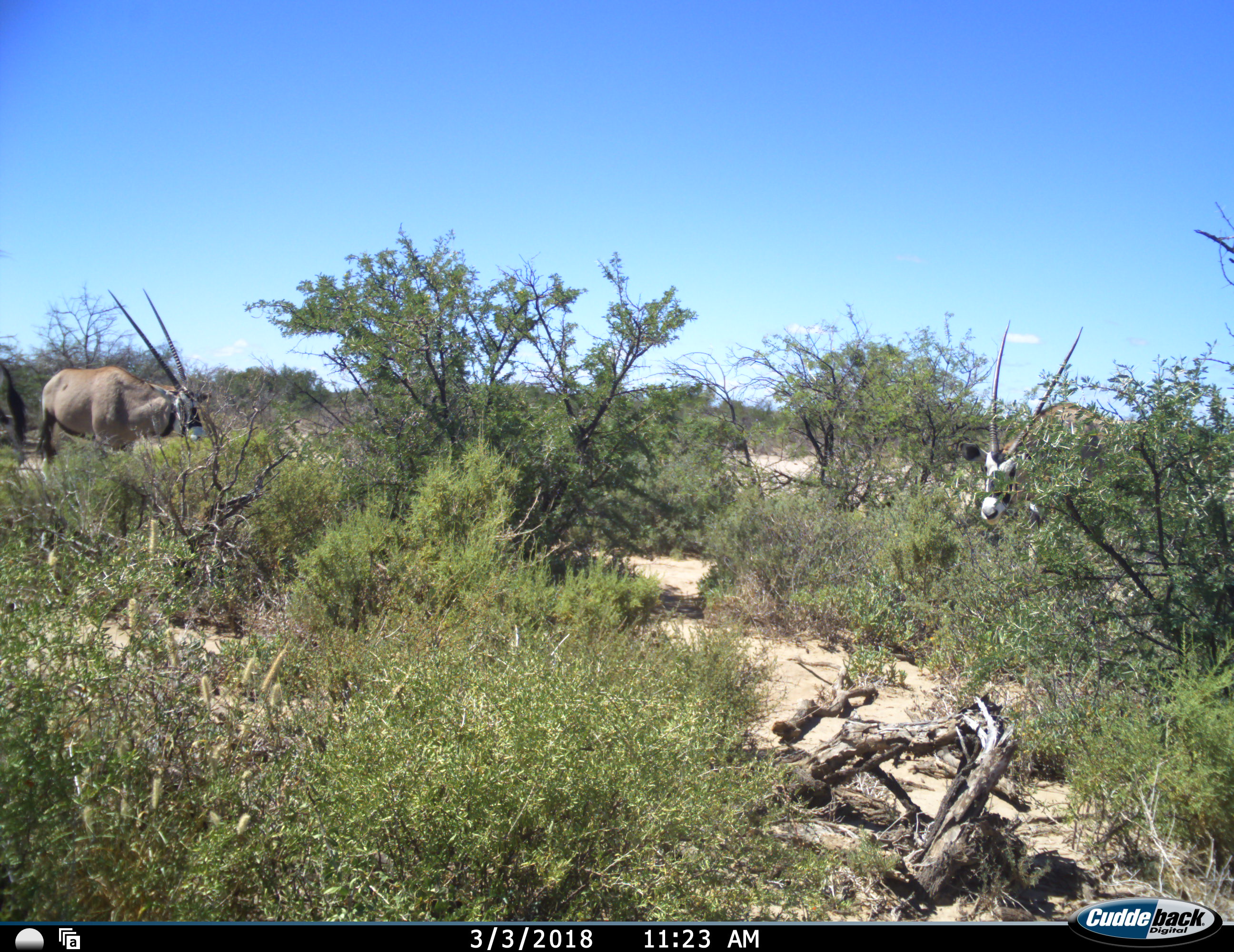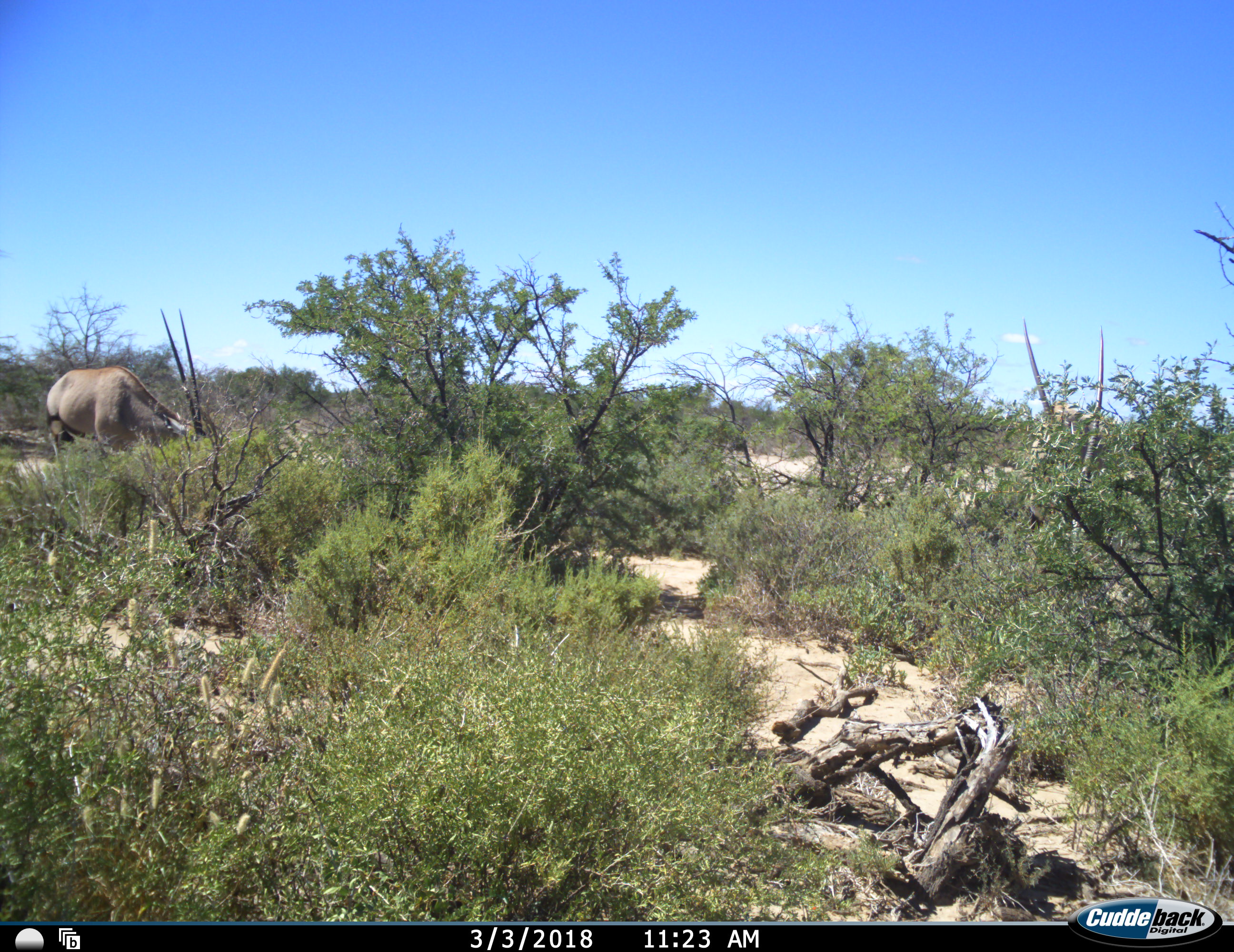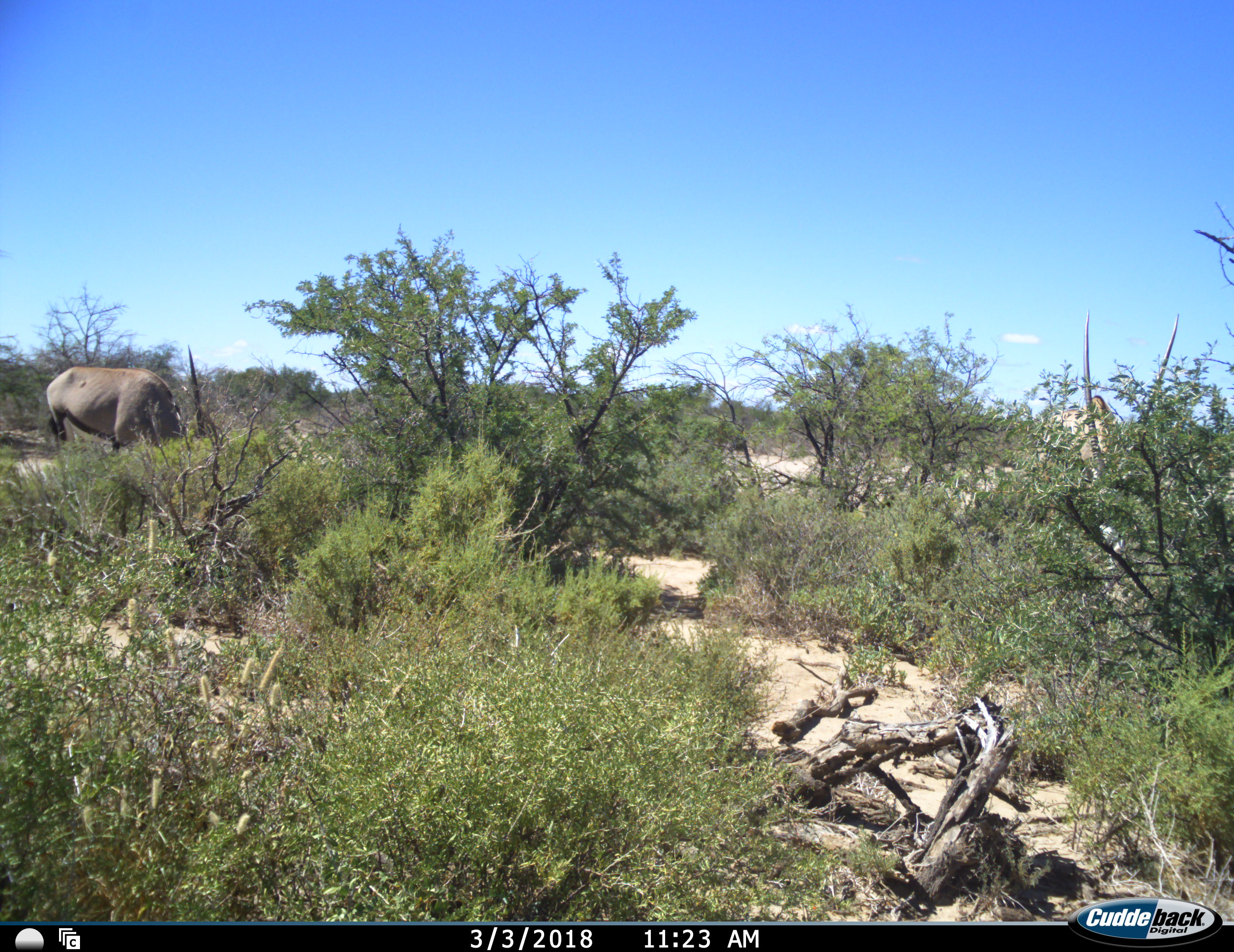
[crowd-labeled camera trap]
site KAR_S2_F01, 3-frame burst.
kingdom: Animalia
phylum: Chordata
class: Mammalia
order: Artiodactyla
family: Bovidae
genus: Oryx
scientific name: Oryx gazella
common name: gemsbok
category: oryx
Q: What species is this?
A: Oryx (gemsbok) (Oryx gazella).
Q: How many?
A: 3.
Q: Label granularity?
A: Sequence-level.